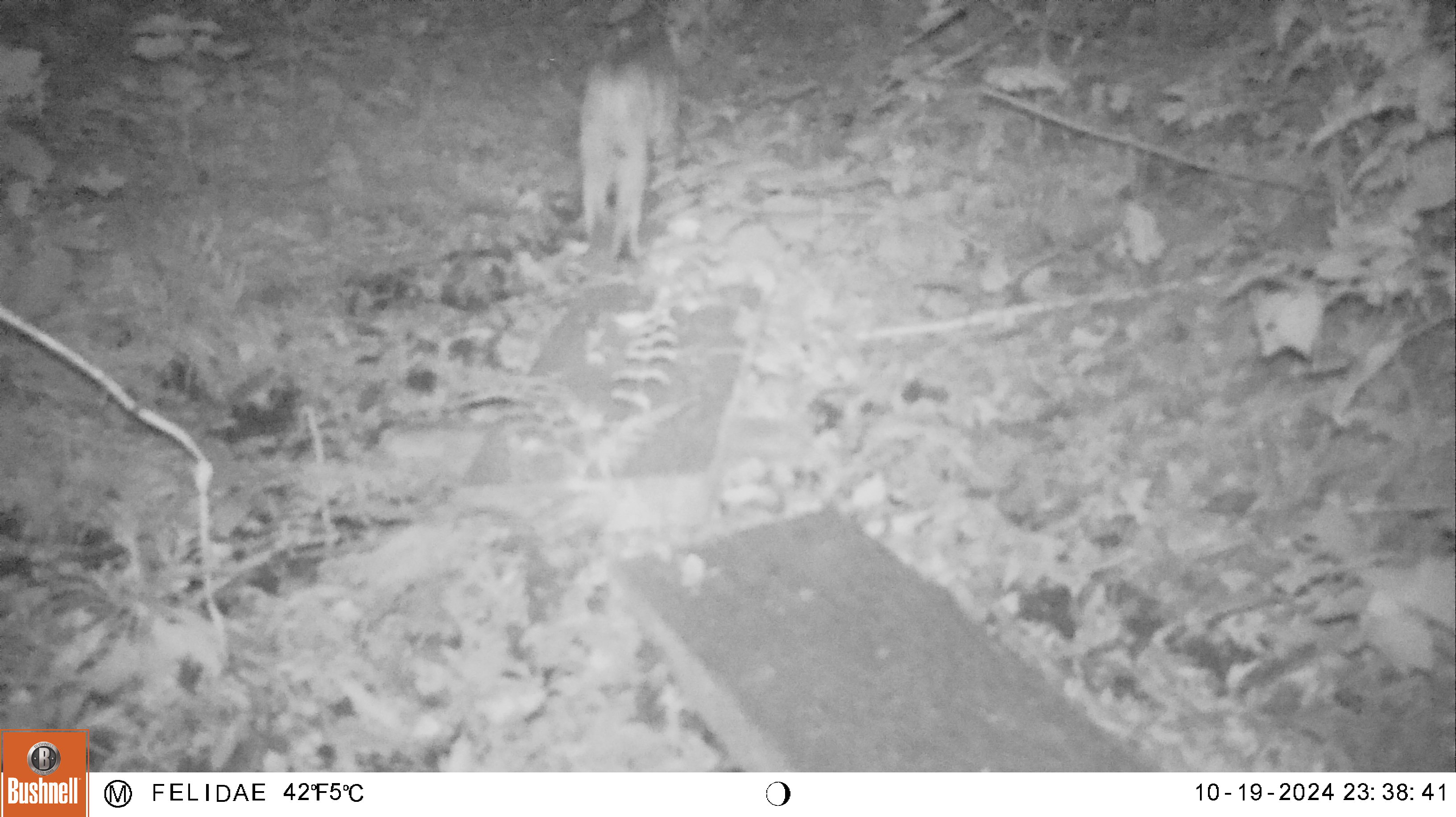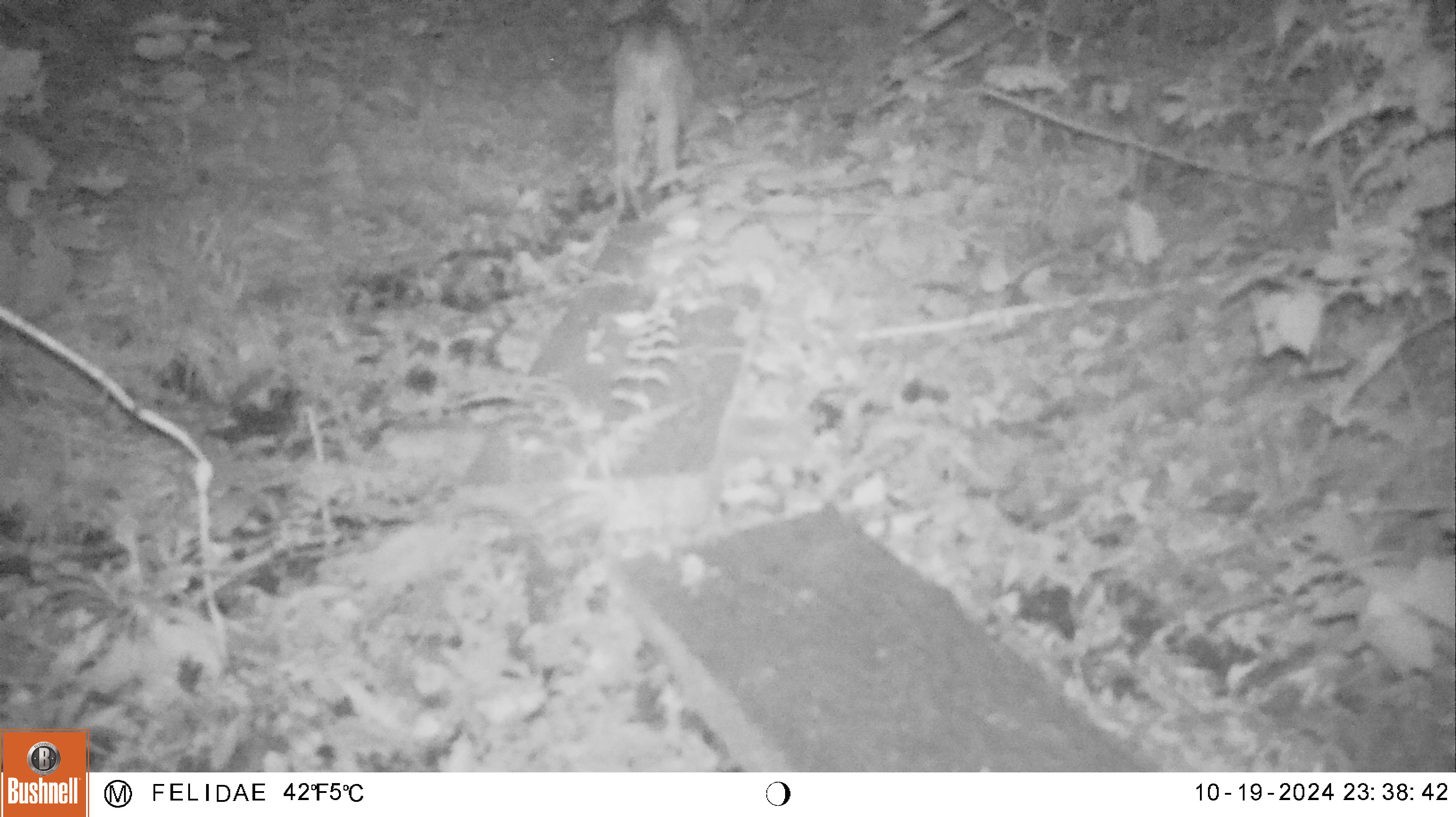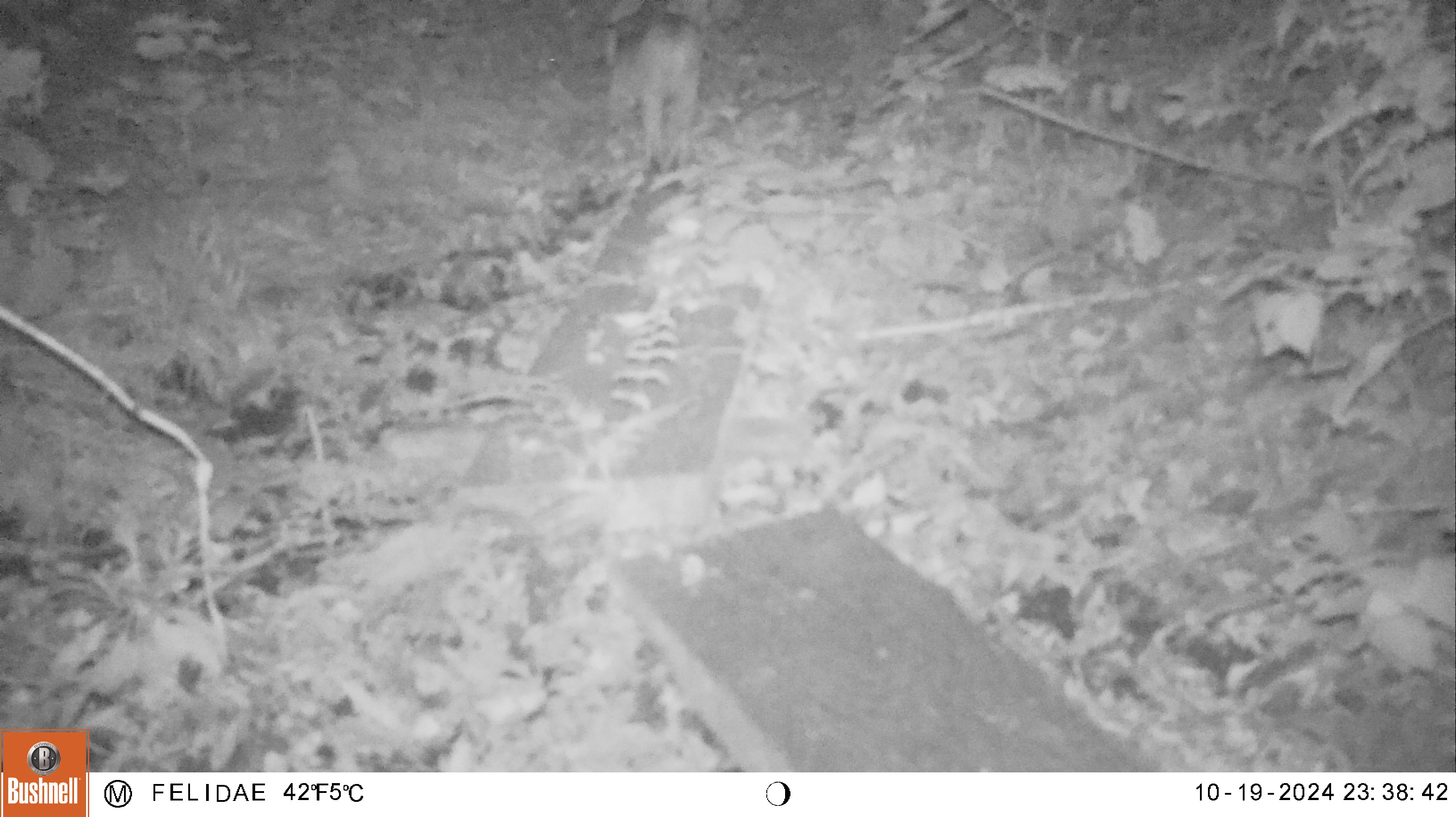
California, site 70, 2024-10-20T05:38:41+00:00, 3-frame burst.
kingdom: Animalia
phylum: Chordata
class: Mammalia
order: Carnivora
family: Felidae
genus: Lynx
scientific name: Lynx rufus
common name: bobcat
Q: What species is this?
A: Bobcat (Lynx rufus).